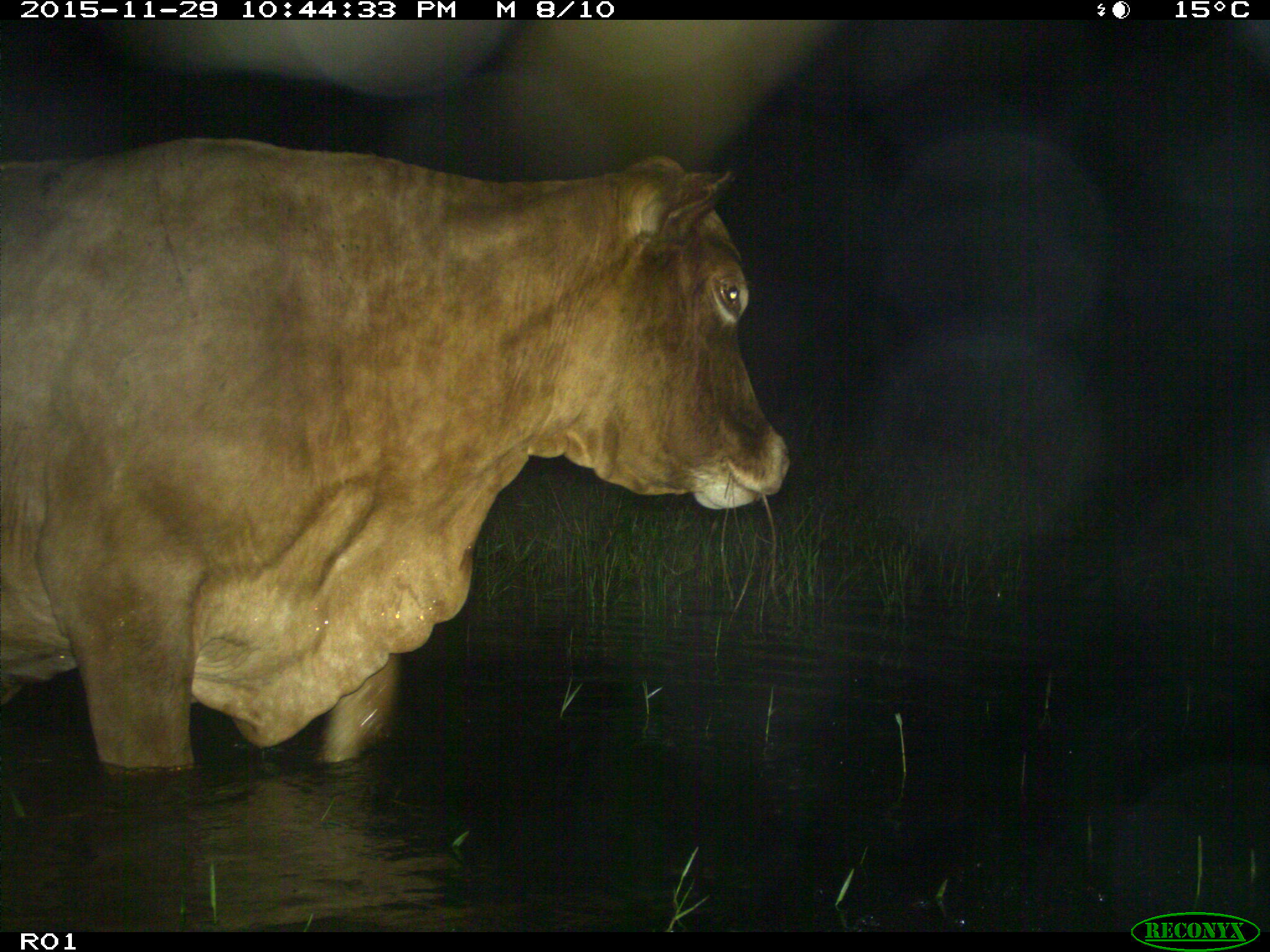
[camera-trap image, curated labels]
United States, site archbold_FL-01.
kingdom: Animalia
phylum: Chordata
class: Mammalia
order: Artiodactyla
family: Bovidae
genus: Bos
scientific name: Bos taurus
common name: domestic cow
Bos taurus (domestic cow).